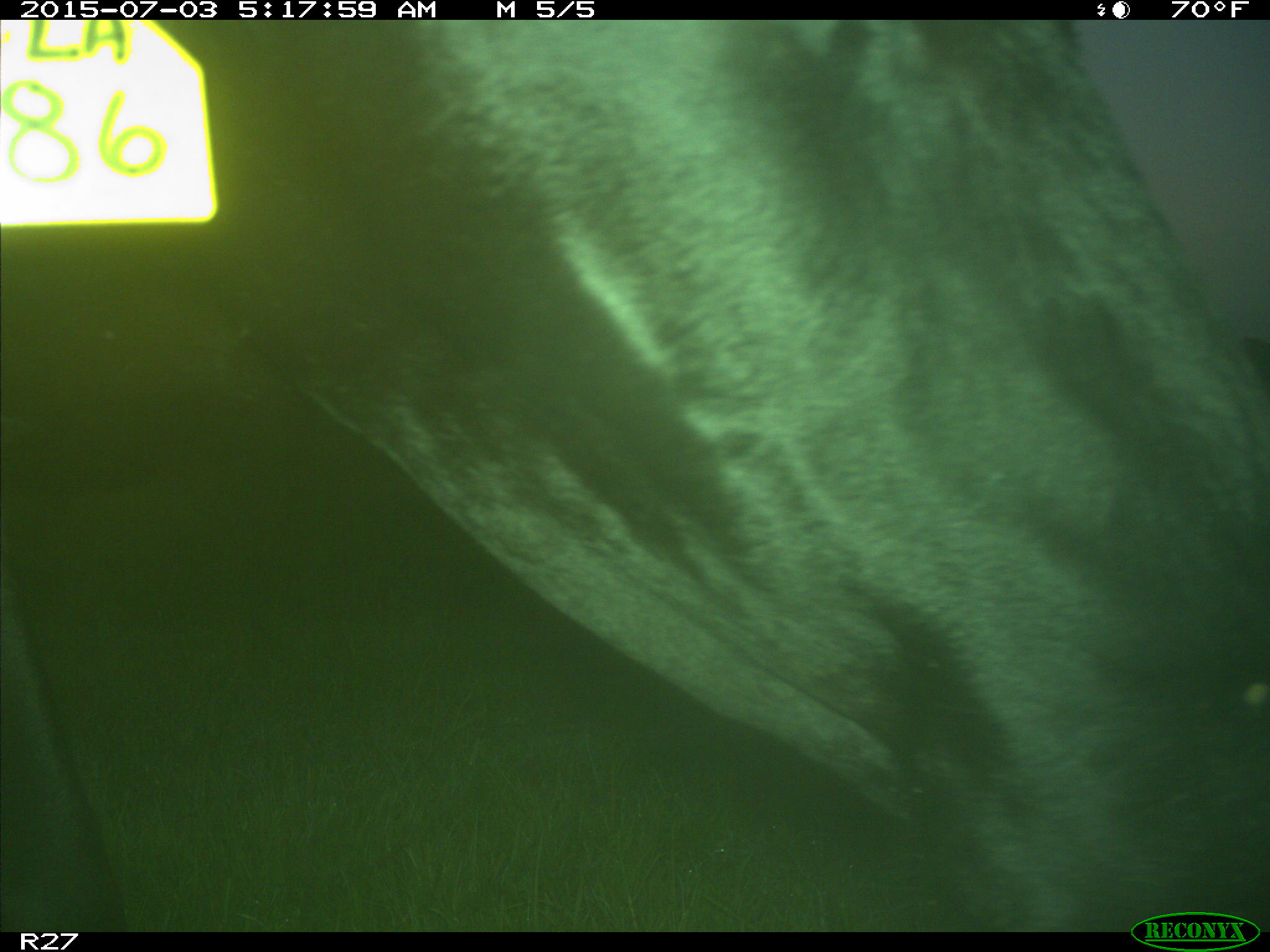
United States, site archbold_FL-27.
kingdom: Animalia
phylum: Chordata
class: Mammalia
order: Artiodactyla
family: Bovidae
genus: Bos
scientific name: Bos taurus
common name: domestic cow